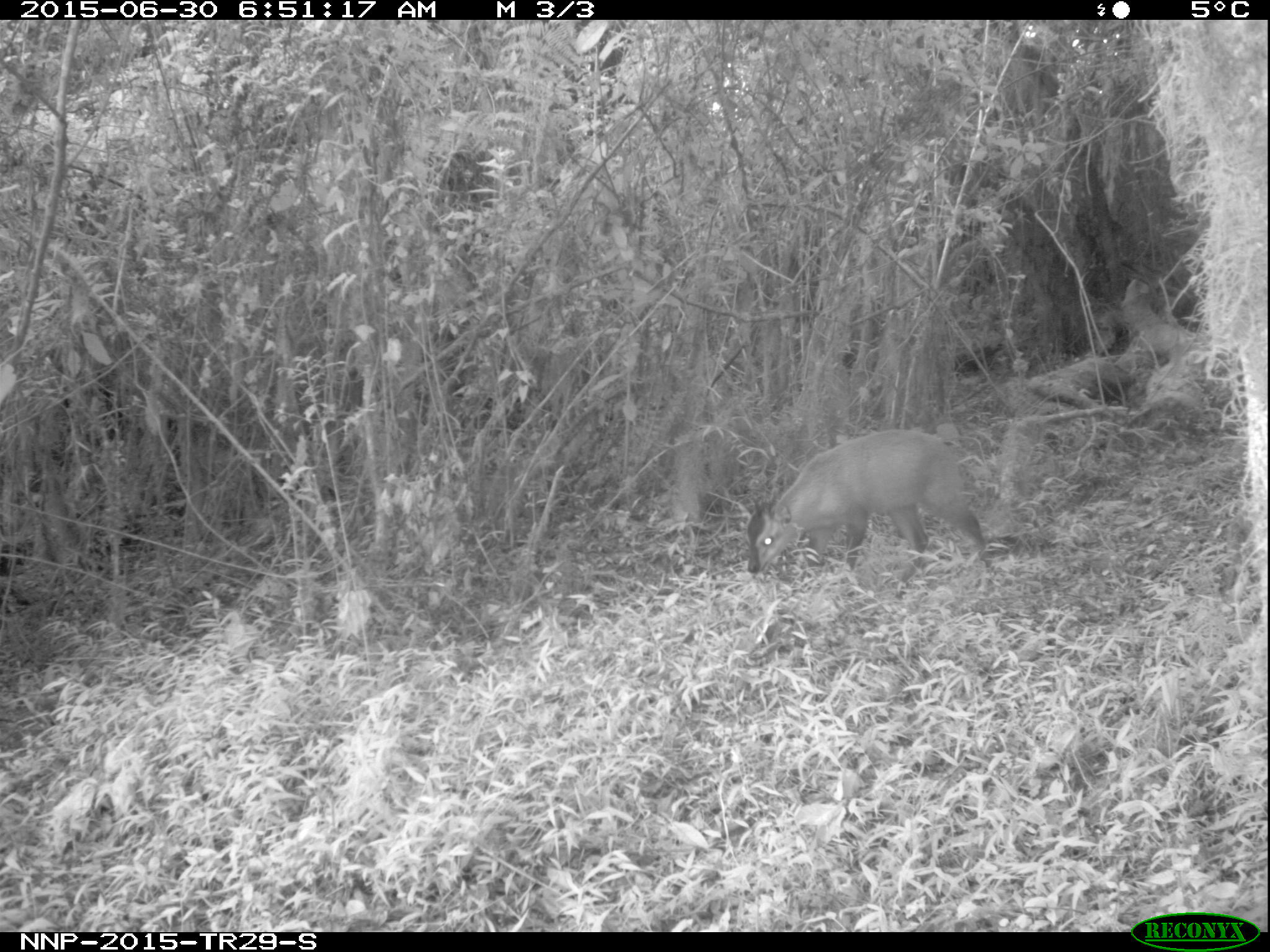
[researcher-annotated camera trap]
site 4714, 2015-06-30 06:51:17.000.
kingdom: Animalia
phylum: Chordata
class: Mammalia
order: Artiodactyla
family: Bovidae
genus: Cephalophus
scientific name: Cephalophus nigrifrons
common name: black-fronted duiker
Cephalophus nigrifrons (black-fronted duiker), count 1.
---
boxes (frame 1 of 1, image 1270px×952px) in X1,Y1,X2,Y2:
cephalophus nigrifrons: 746,429,992,589